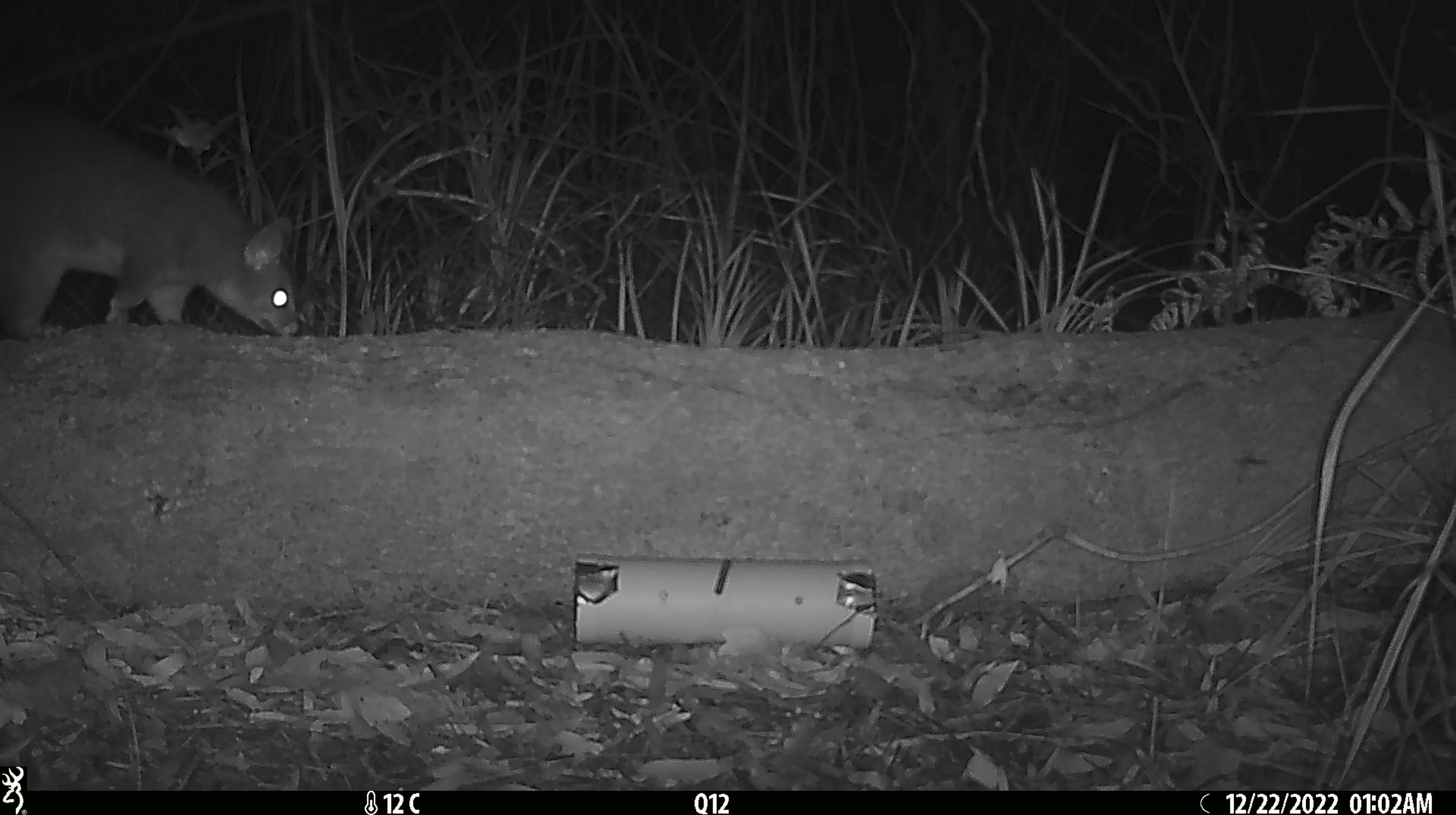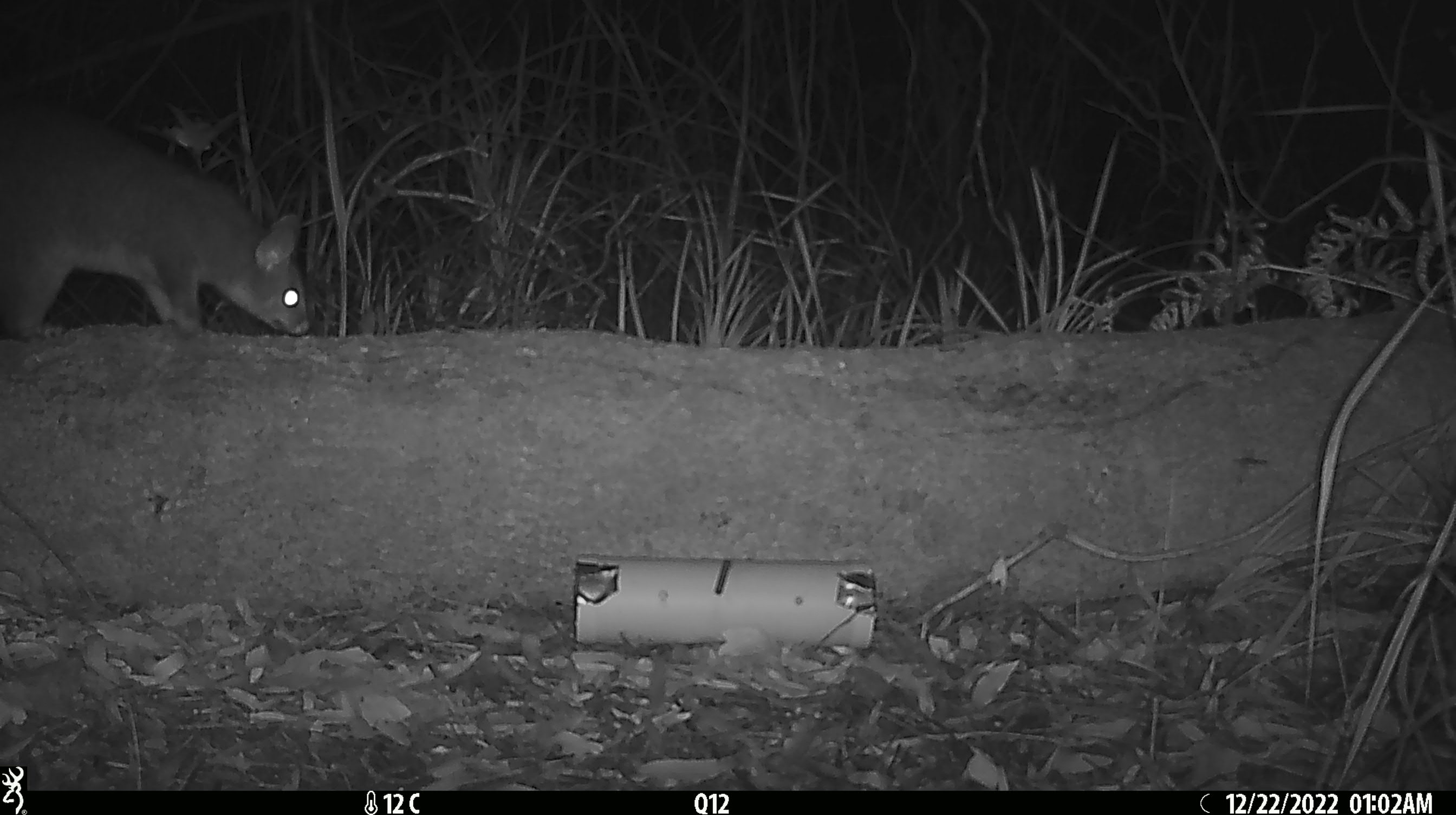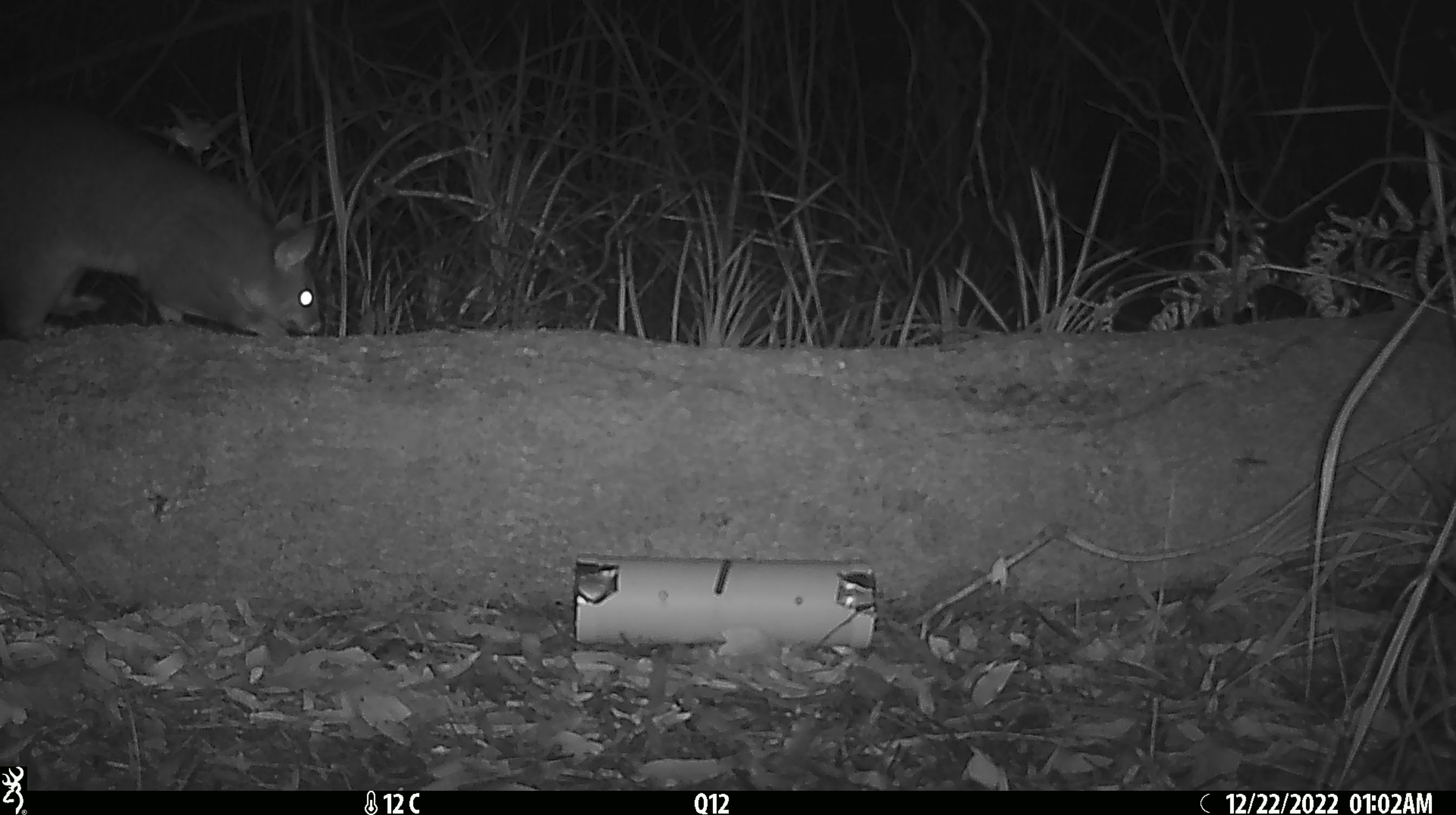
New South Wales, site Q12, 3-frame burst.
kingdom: Animalia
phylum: Chordata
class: Mammalia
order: Diprotodontia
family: Phalangeridae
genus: Trichosurus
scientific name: Trichosurus vulpecula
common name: common brushtail possum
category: possum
Possum (common brushtail possum) (Trichosurus vulpecula).